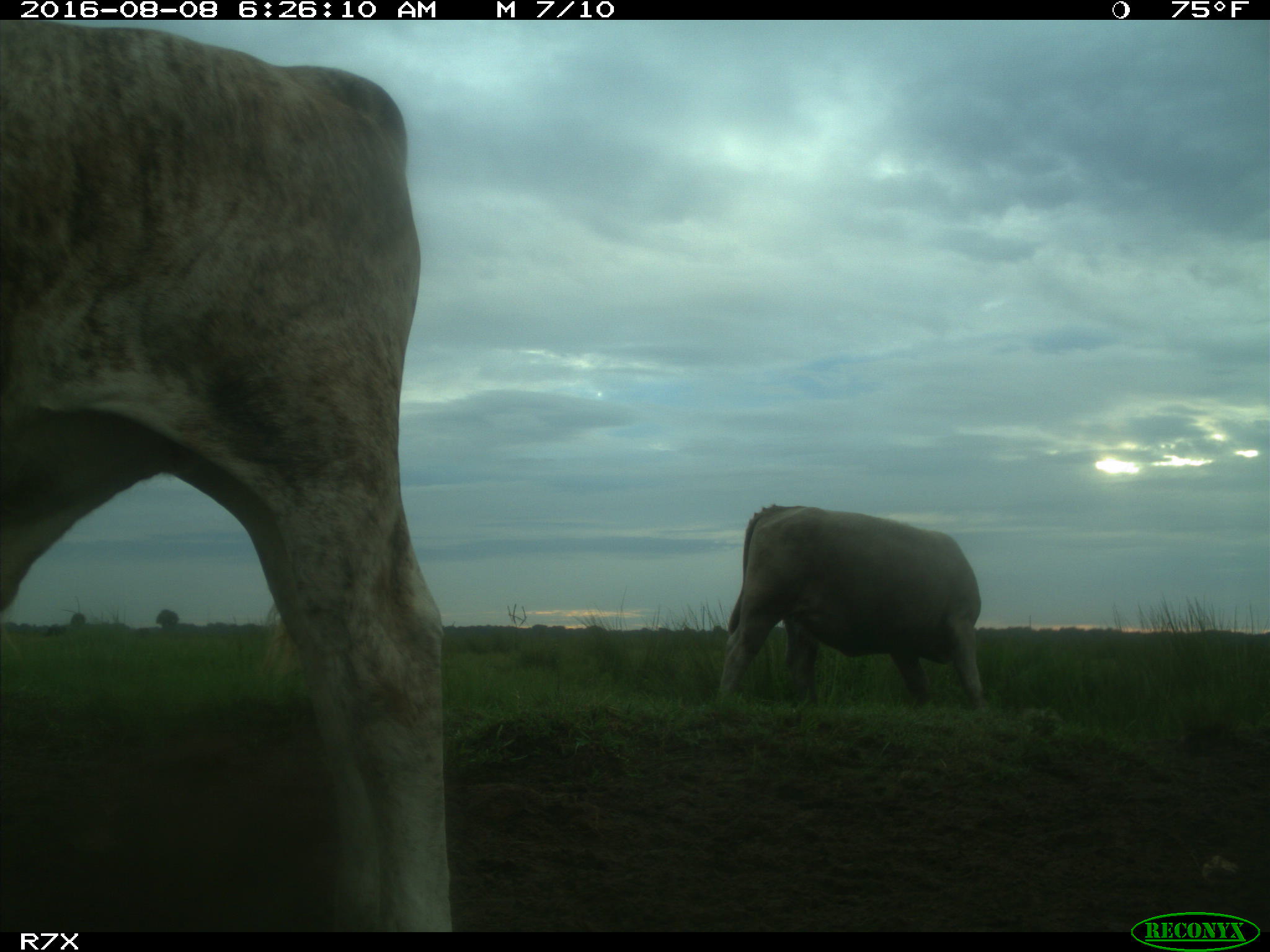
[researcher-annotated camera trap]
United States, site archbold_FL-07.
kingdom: Animalia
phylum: Chordata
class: Mammalia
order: Artiodactyla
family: Bovidae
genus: Bos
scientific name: Bos taurus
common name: domestic cow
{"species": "Bos taurus (domestic cow)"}